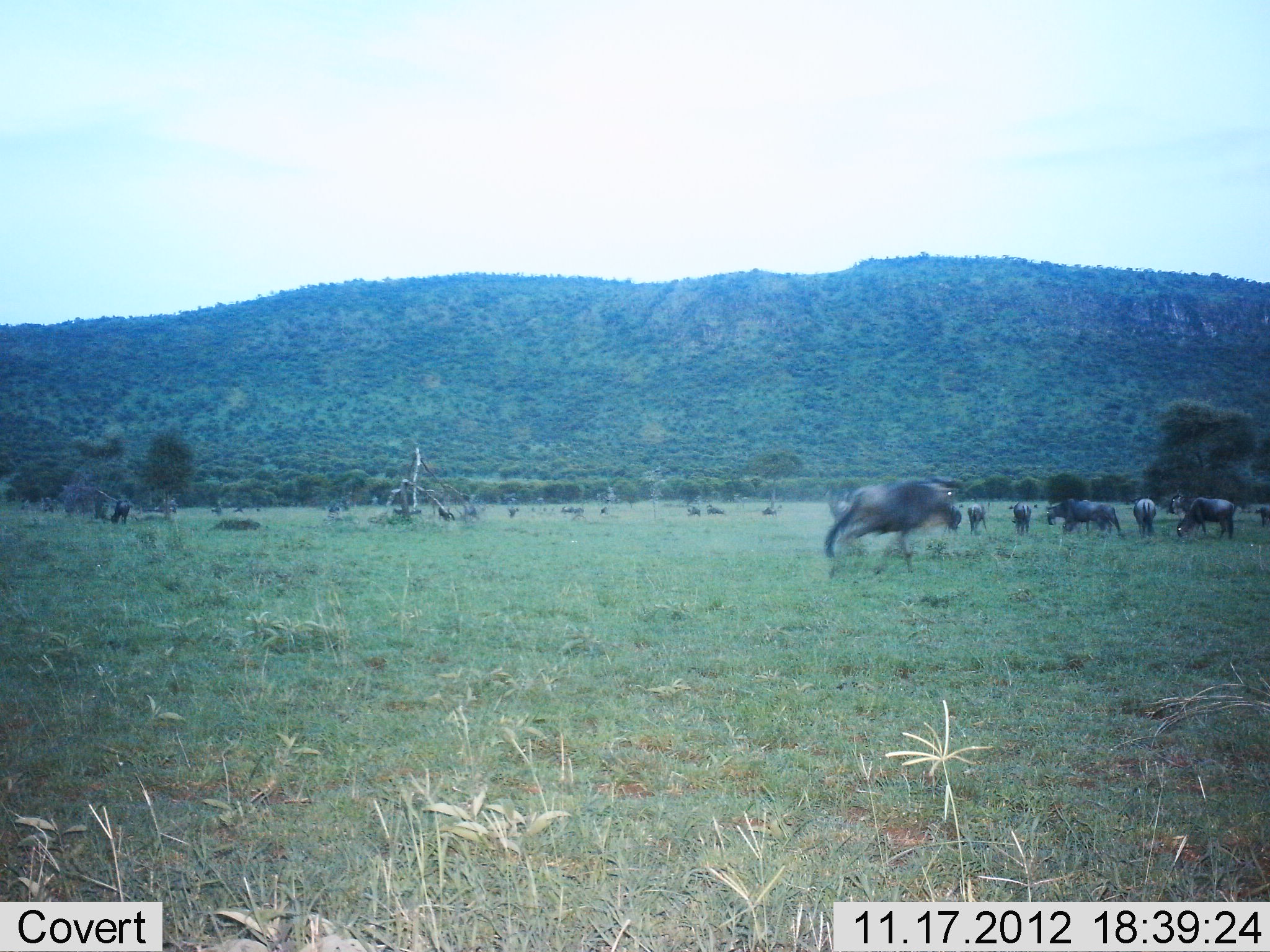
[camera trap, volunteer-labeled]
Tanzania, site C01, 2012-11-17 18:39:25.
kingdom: Animalia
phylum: Chordata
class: Mammalia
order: Artiodactyla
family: Bovidae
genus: Connochaetes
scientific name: Connochaetes taurinus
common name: blue wildebeest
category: wildebeest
Wildebeest (blue wildebeest) (Connochaetes taurinus), count 11-50. Behavior (volunteer vote fractions): standing 30%, resting 0%, moving 40%, interacting 0%. Young present (vote fraction): 0%. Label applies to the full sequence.